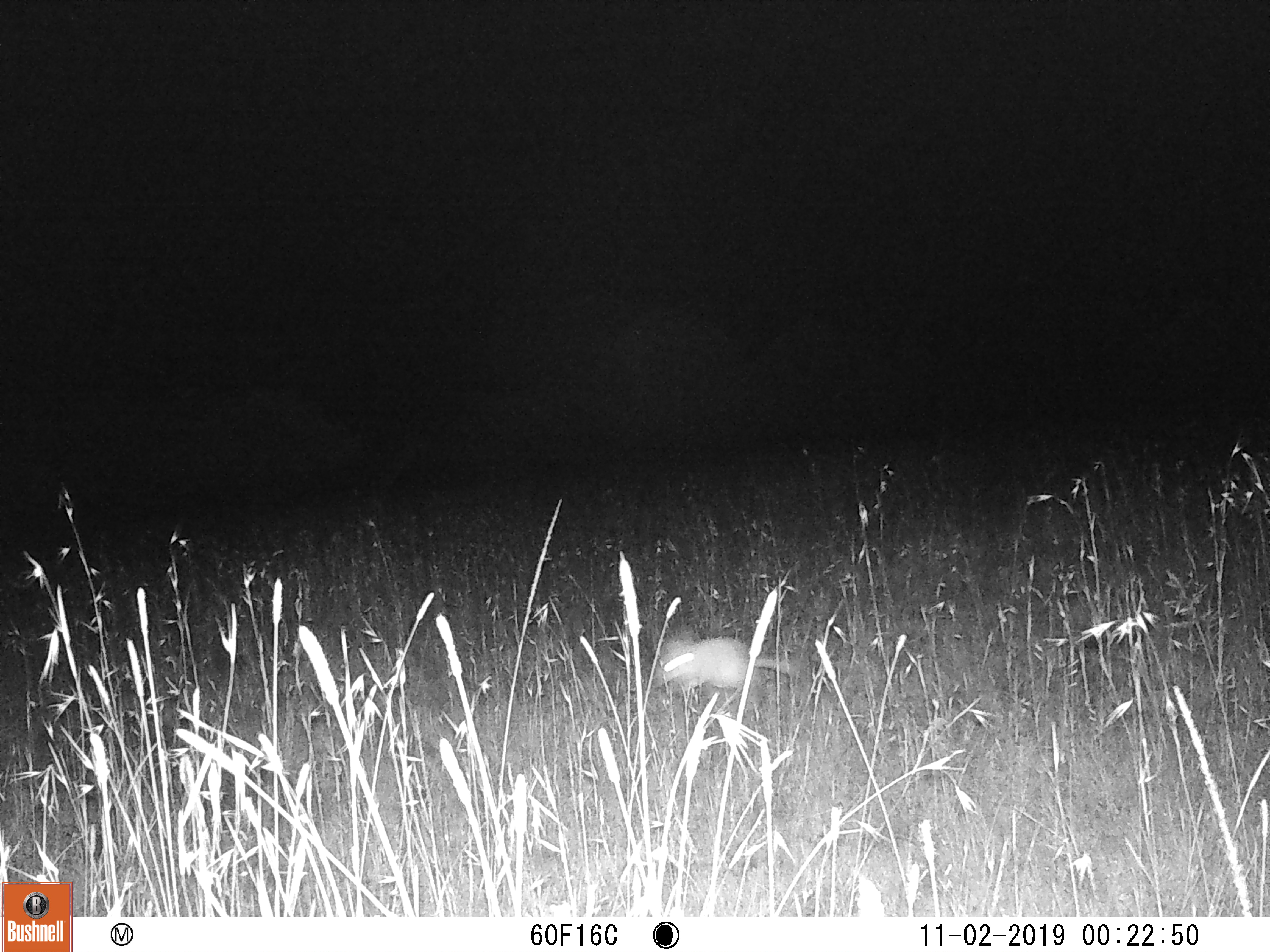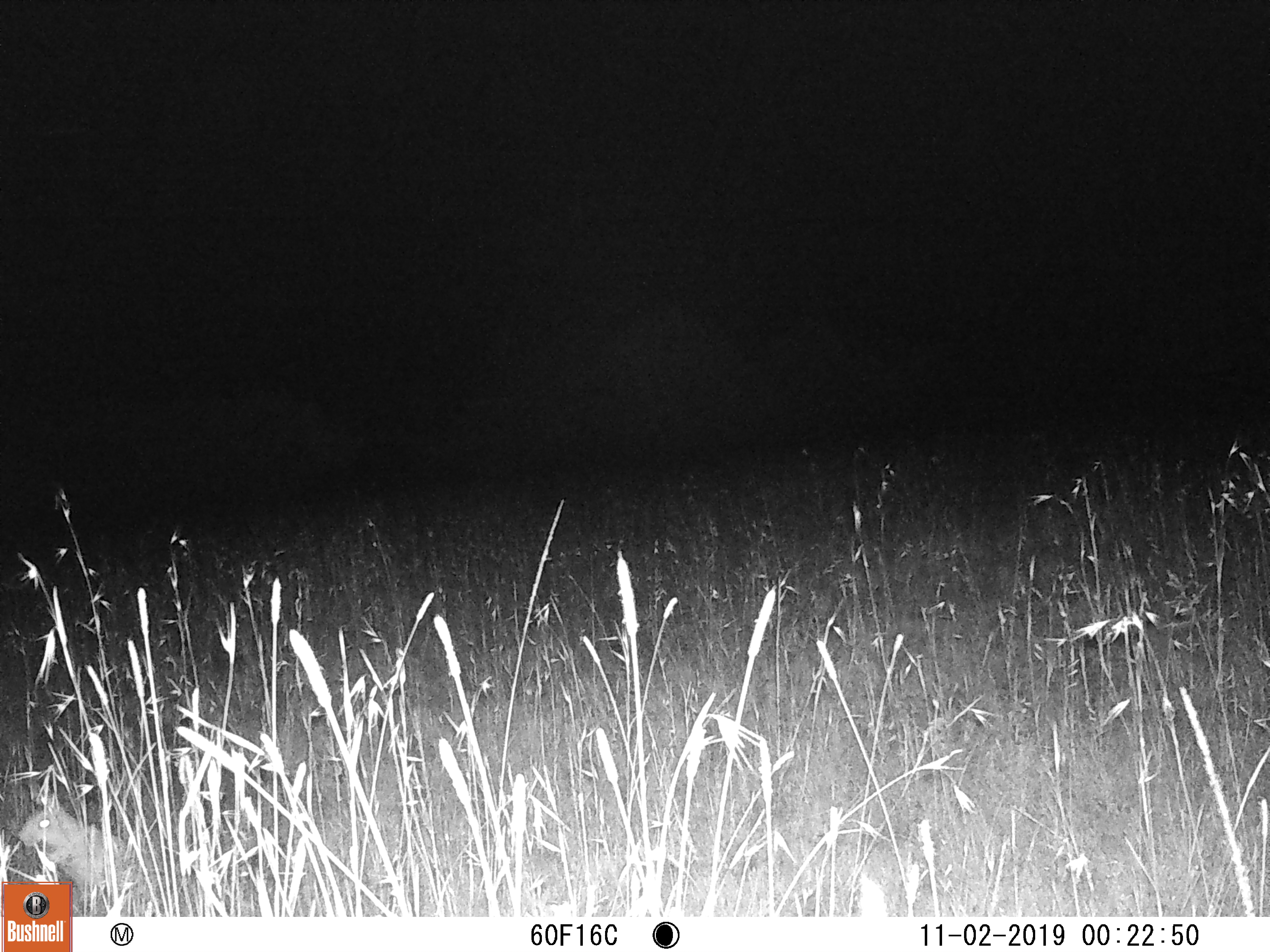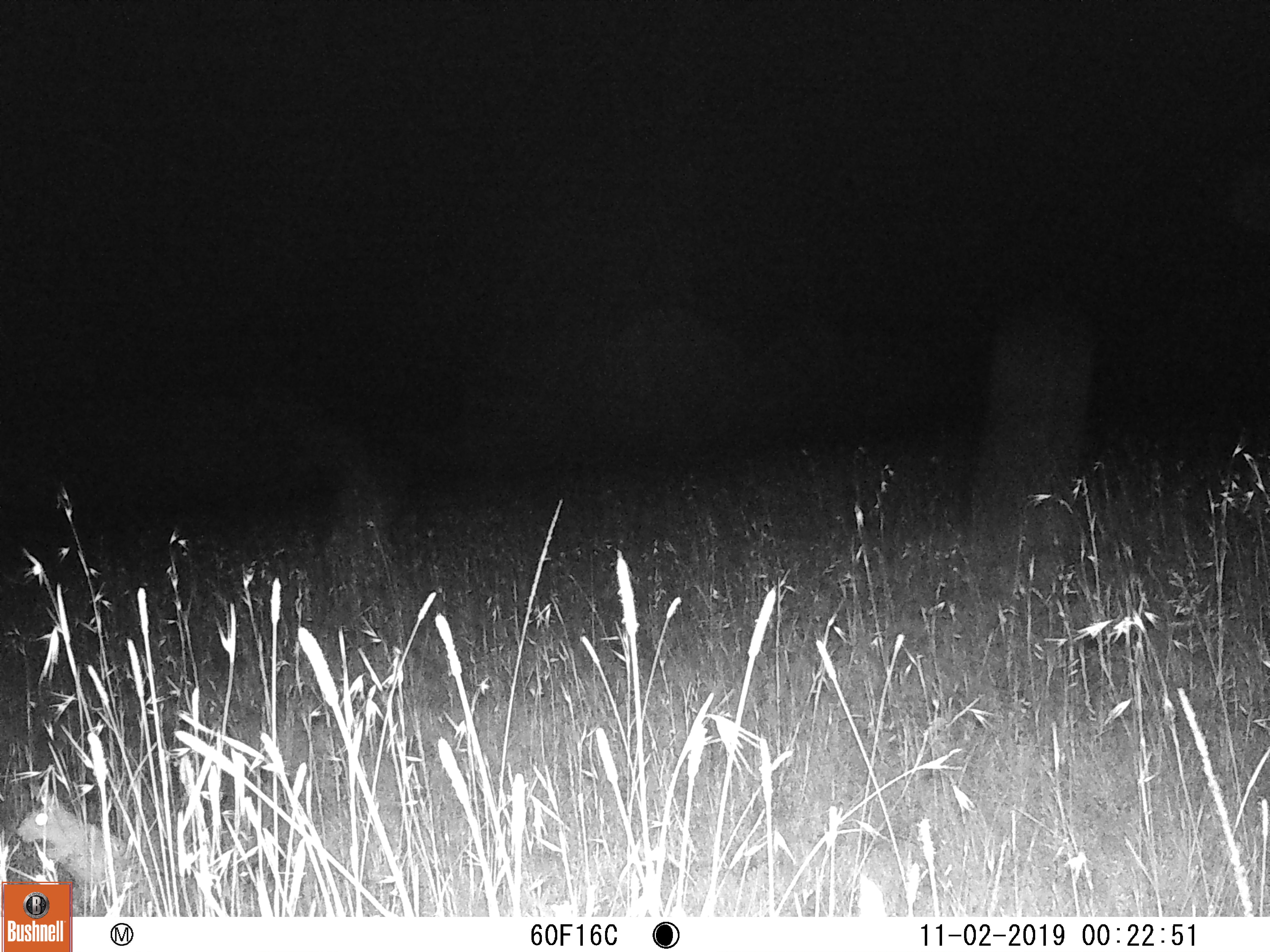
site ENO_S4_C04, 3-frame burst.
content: unidentified animal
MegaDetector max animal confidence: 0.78